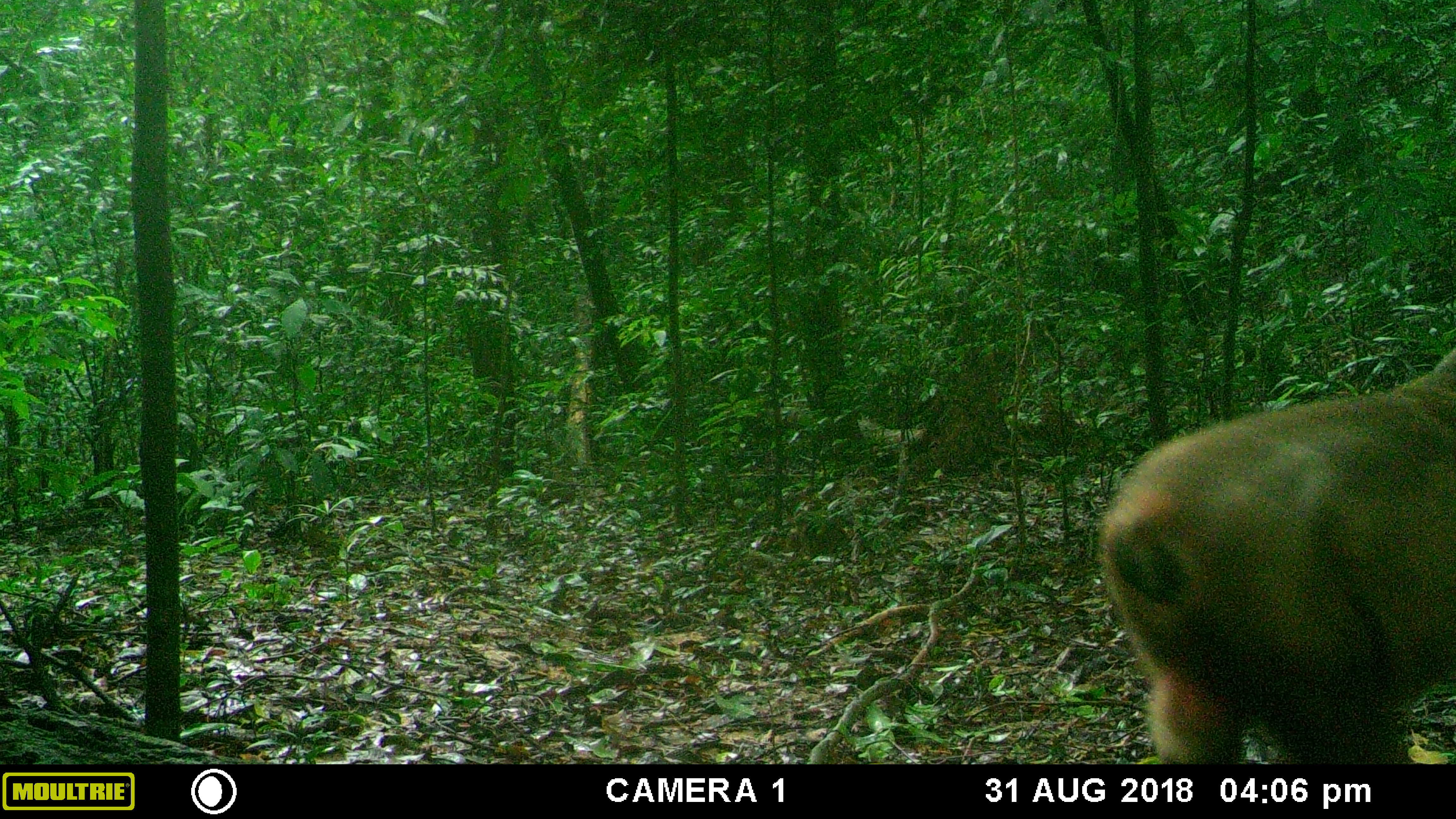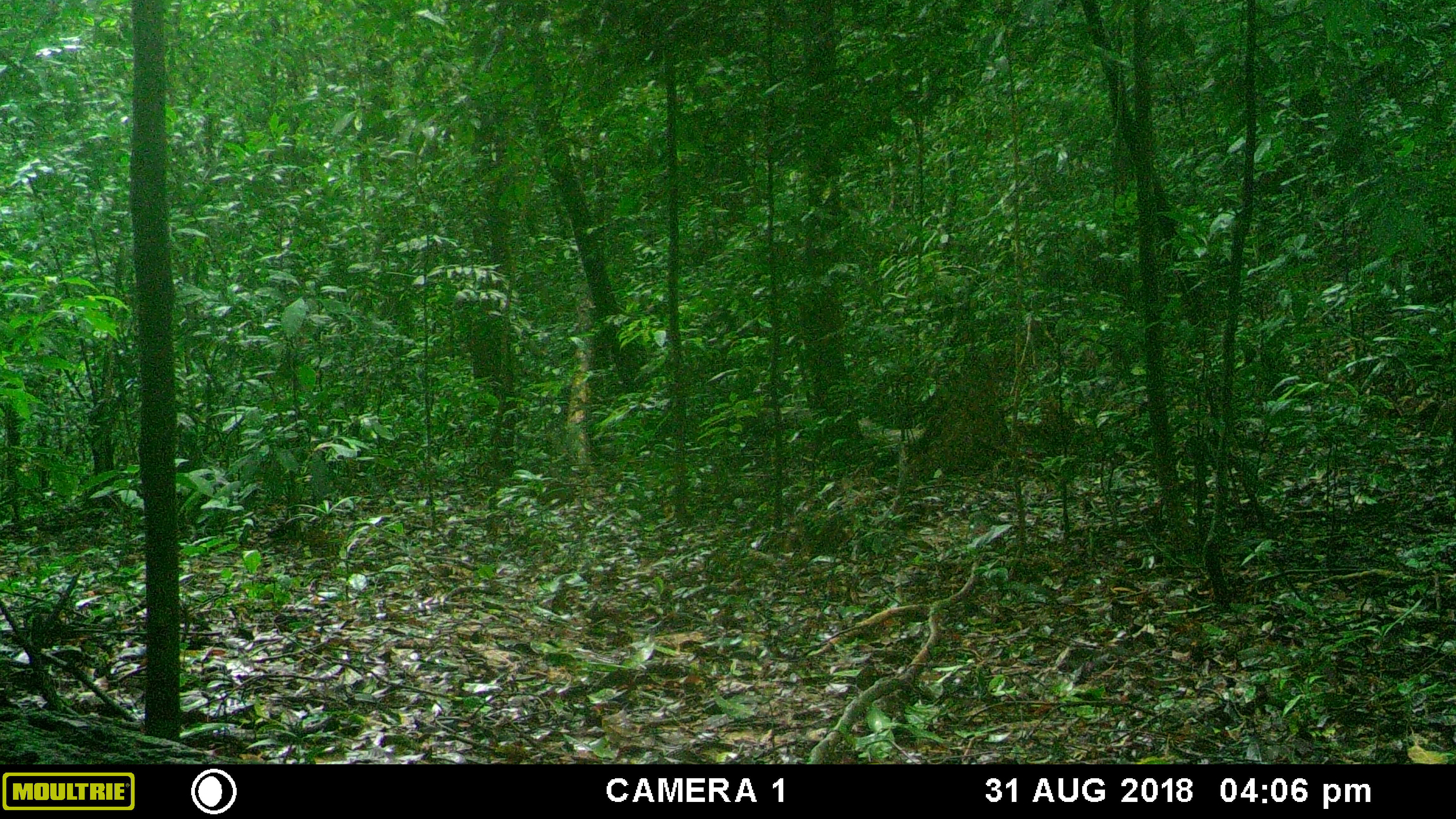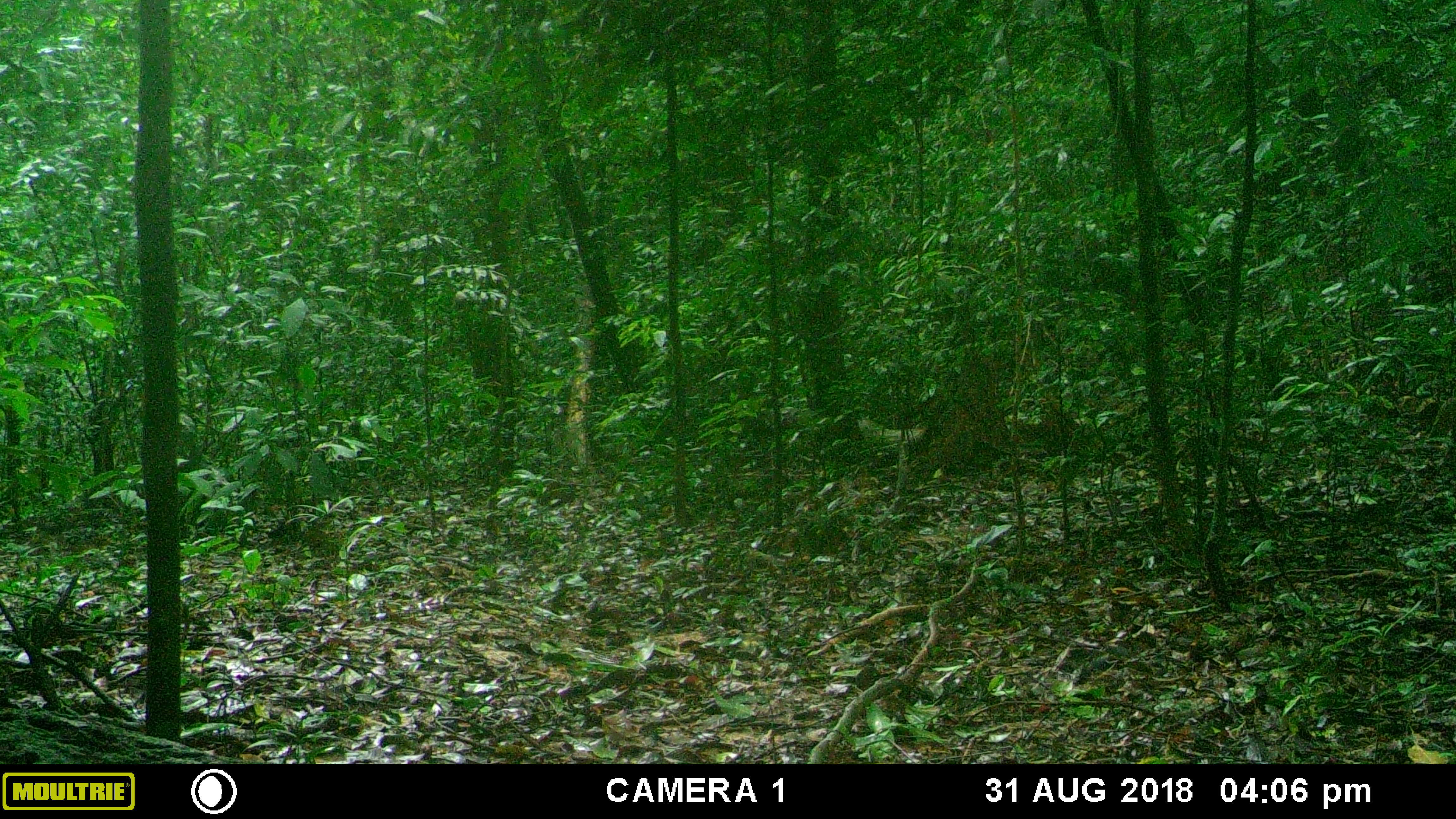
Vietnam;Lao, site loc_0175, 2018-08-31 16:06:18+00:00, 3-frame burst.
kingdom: Animalia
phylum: Chordata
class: Mammalia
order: Primates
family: Cercopithecidae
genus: Macaca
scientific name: Macaca arctoides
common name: stump-tailed macaque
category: stump tailed macaque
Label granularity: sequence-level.